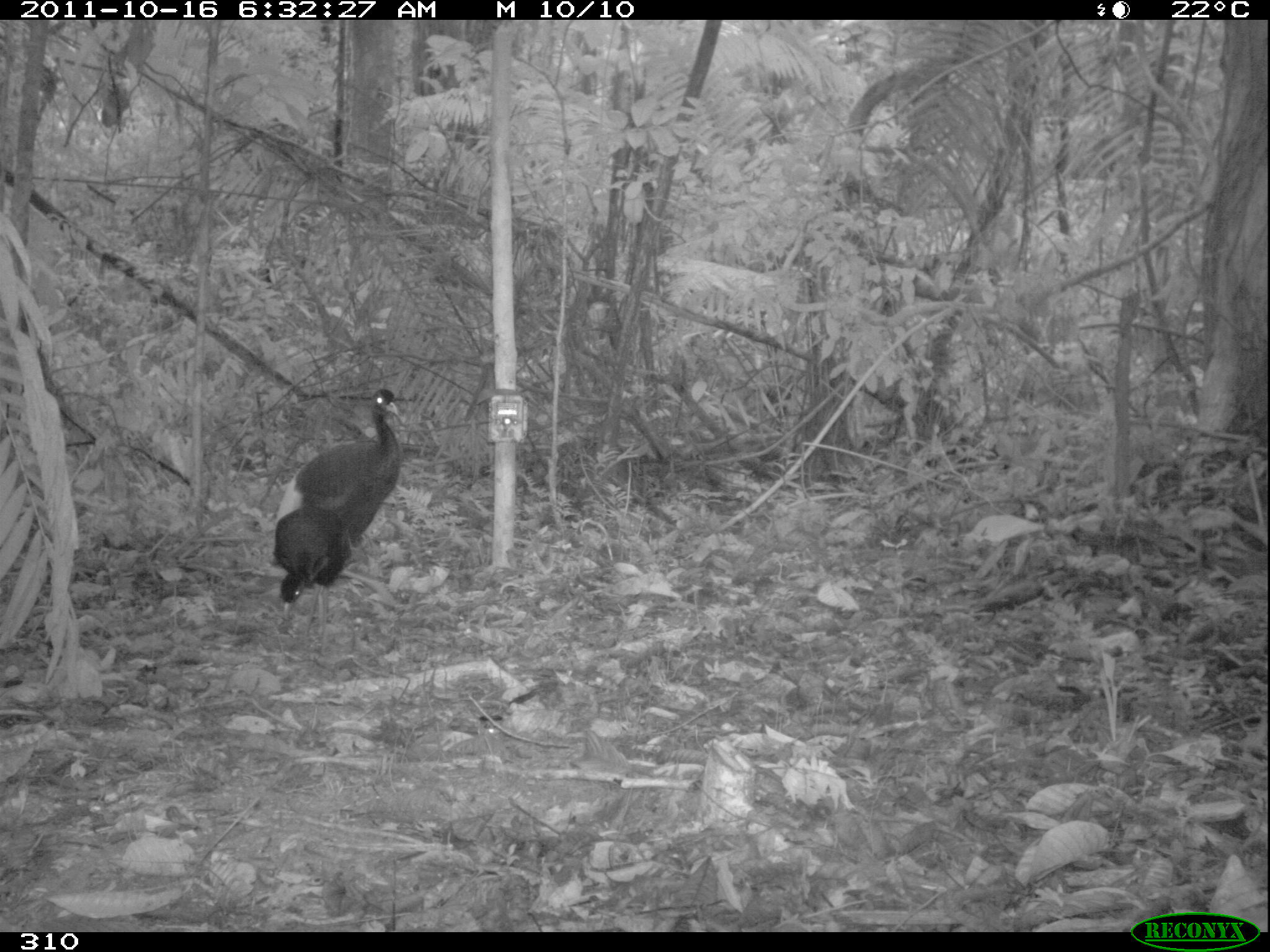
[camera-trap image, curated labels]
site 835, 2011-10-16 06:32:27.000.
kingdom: Animalia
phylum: Chordata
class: Aves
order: Gruiformes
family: Psophiidae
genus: Psophia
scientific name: Psophia leucoptera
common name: pale-winged trumpeter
Psophia leucoptera (pale-winged trumpeter).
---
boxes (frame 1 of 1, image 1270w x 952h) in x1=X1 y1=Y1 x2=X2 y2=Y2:
psophia leucoptera: x1=277 y1=389 x2=401 y2=561; x1=273 y1=505 x2=351 y2=656